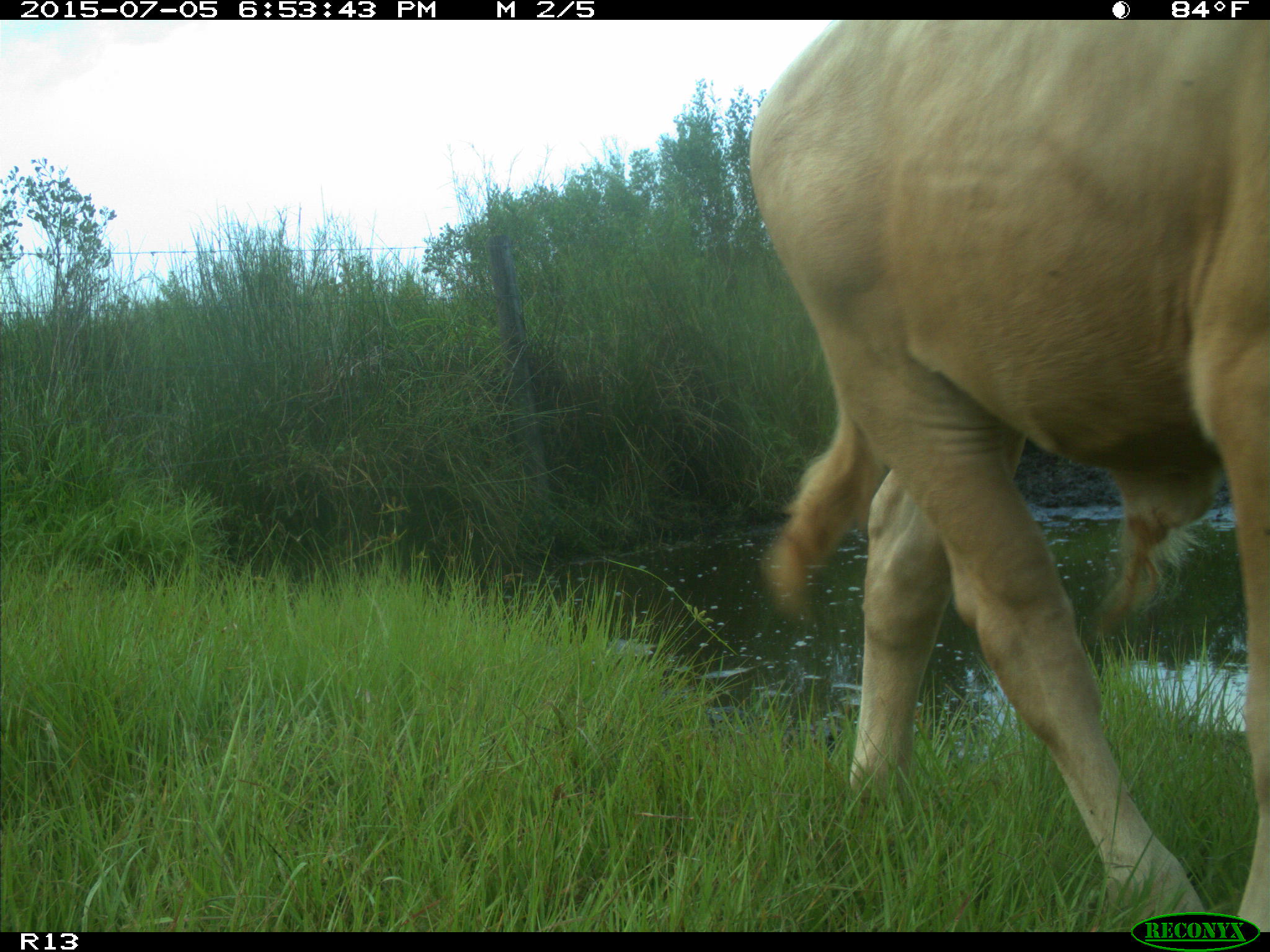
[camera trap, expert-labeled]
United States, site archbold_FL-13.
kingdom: Animalia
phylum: Chordata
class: Mammalia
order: Artiodactyla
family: Bovidae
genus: Bos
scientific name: Bos taurus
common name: domestic cow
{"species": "Bos taurus (domestic cow)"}